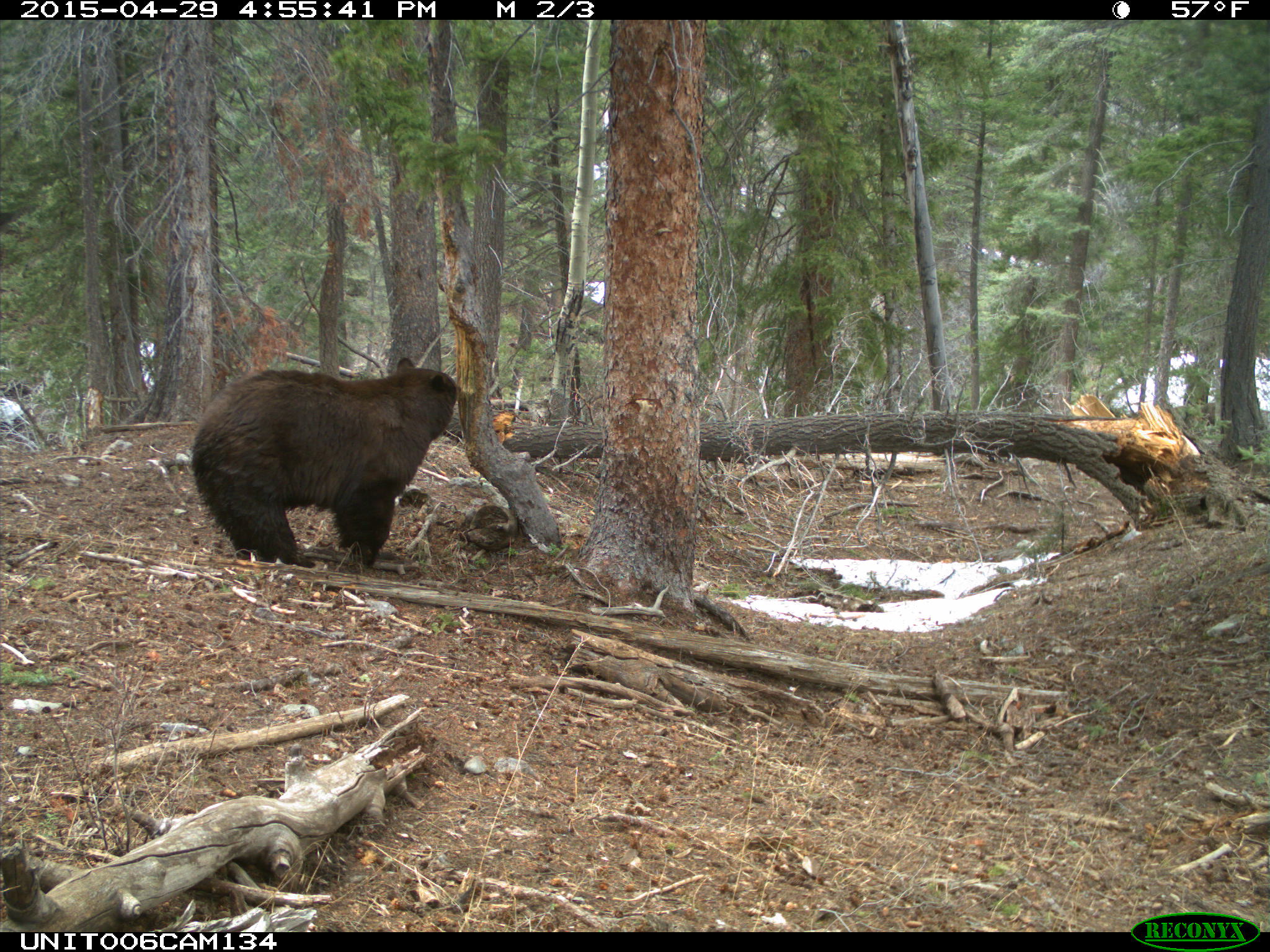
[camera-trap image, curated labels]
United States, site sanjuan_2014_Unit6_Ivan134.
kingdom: Animalia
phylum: Chordata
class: Mammalia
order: Carnivora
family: Ursidae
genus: Ursus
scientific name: Ursus americanus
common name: american black bear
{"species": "Ursus americanus (american black bear)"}